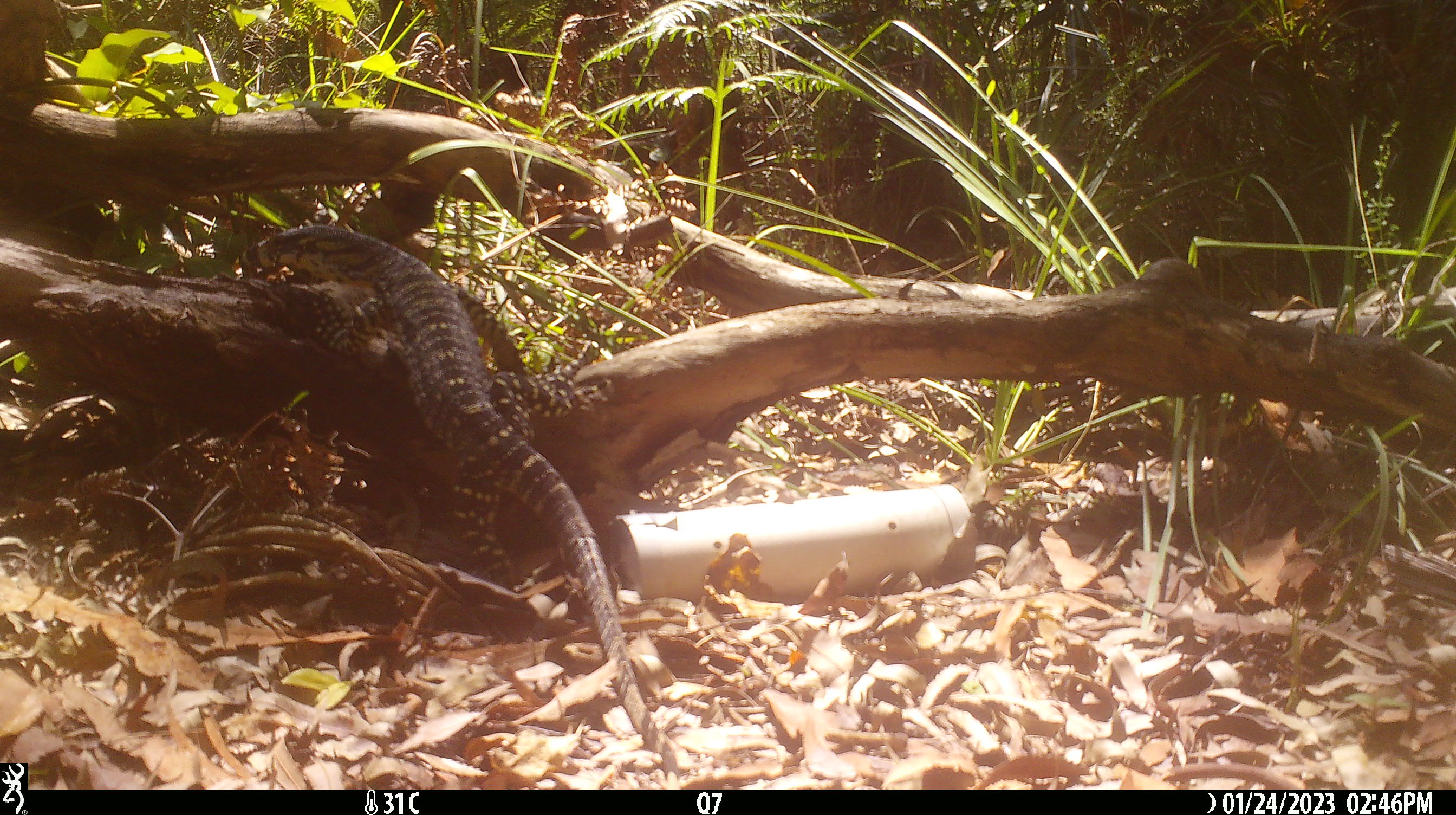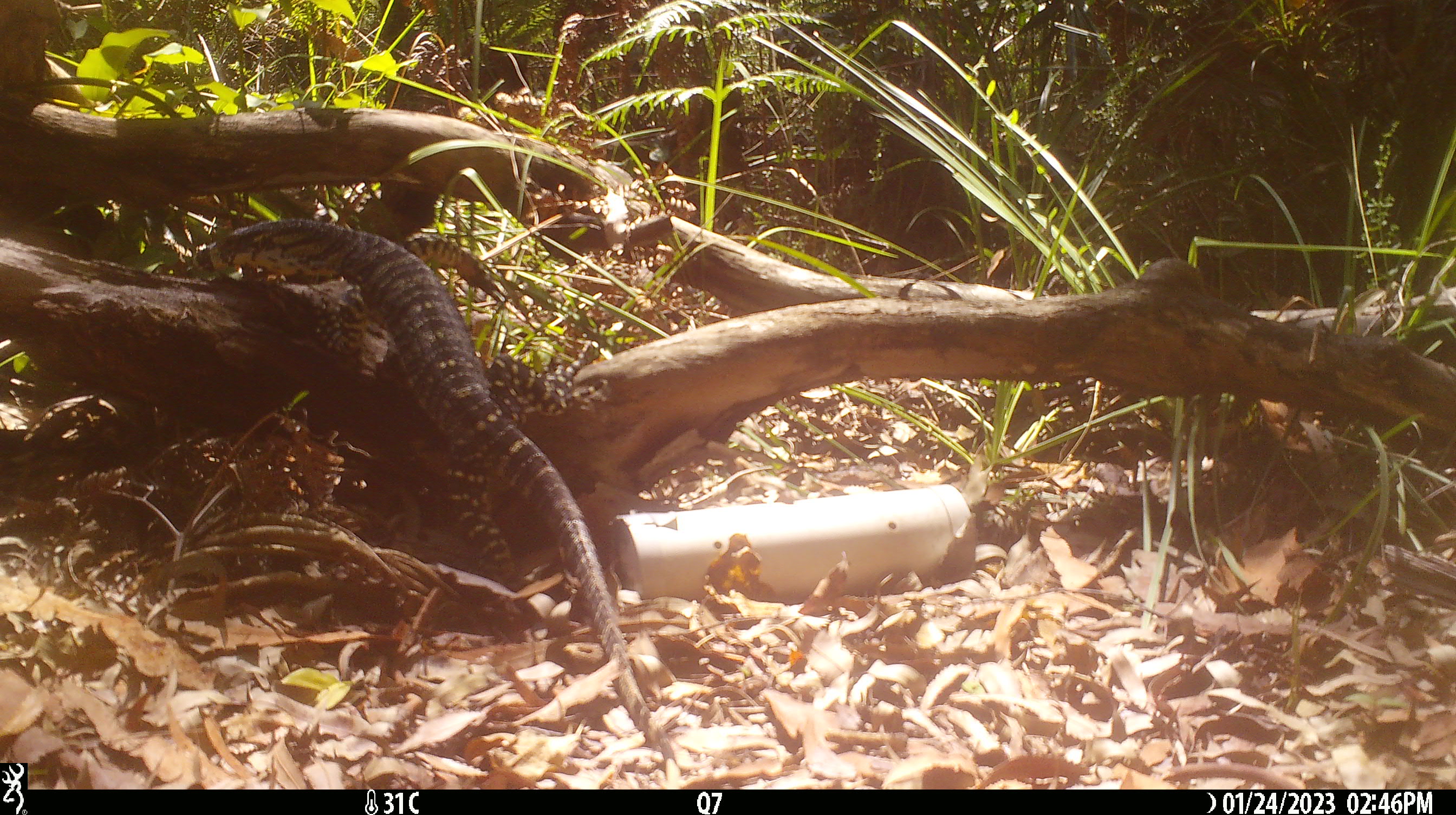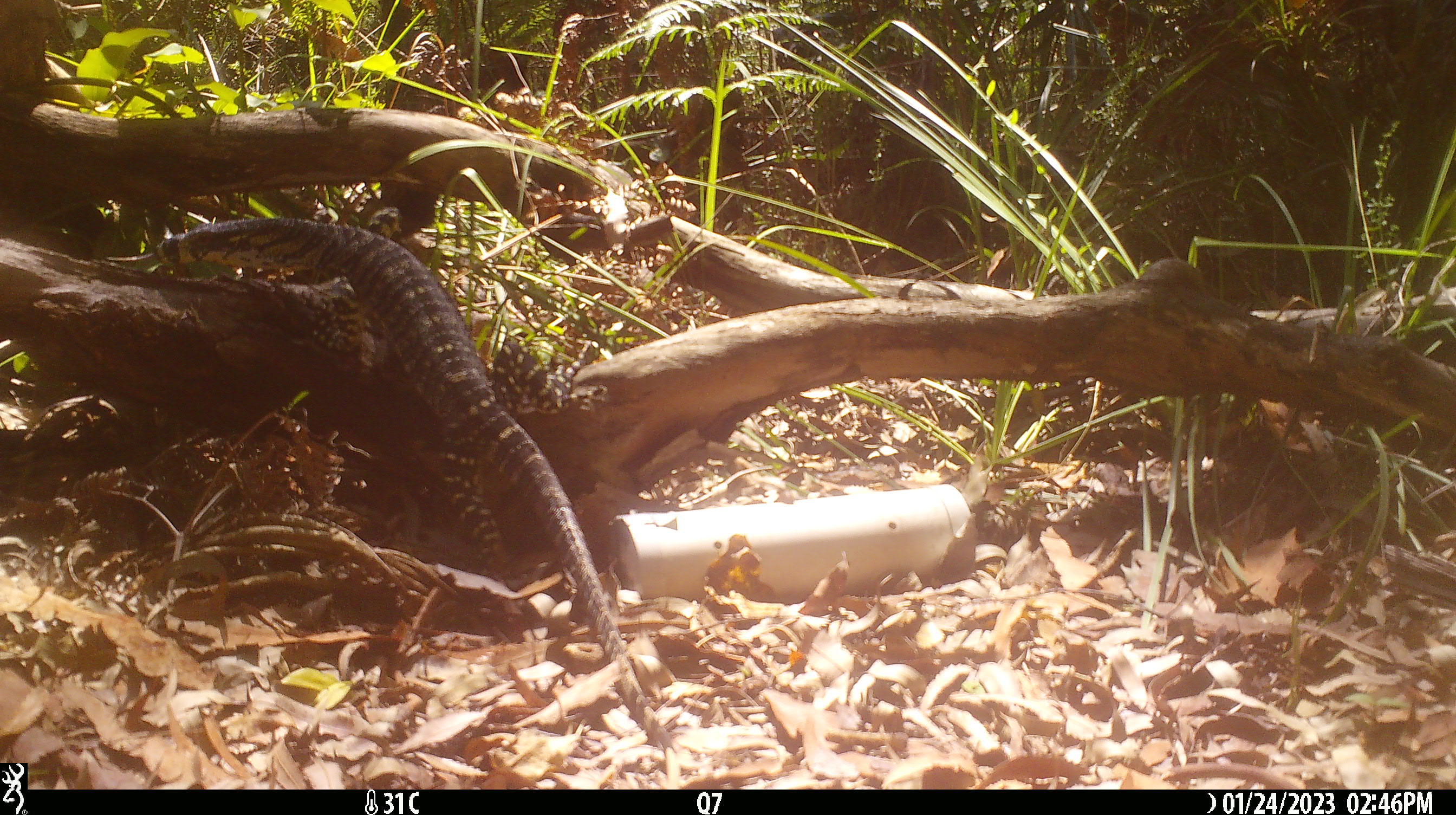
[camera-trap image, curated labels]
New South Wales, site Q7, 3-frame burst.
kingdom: Animalia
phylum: Chordata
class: Reptilia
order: Squamata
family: Varanidae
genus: Varanus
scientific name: Varanus varius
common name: lace monitor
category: goanna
Goanna (lace monitor) (Varanus varius).